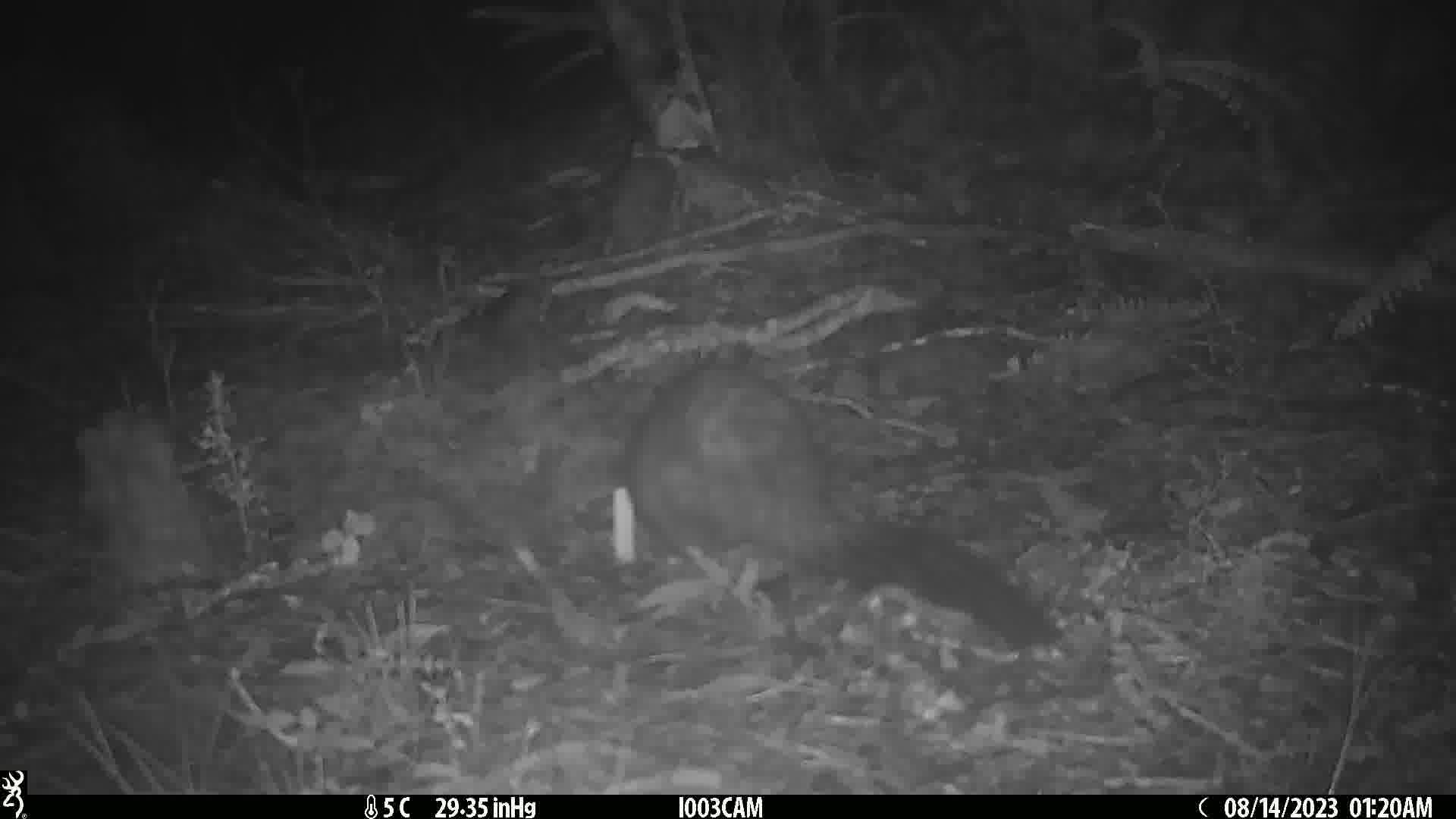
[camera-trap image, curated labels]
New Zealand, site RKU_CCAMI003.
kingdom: Animalia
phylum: Chordata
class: Mammalia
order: Diprotodontia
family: Phalangeridae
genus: Trichosurus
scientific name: Trichosurus vulpecula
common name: common brushtail possum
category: possum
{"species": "possum (common brushtail possum) (Trichosurus vulpecula)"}